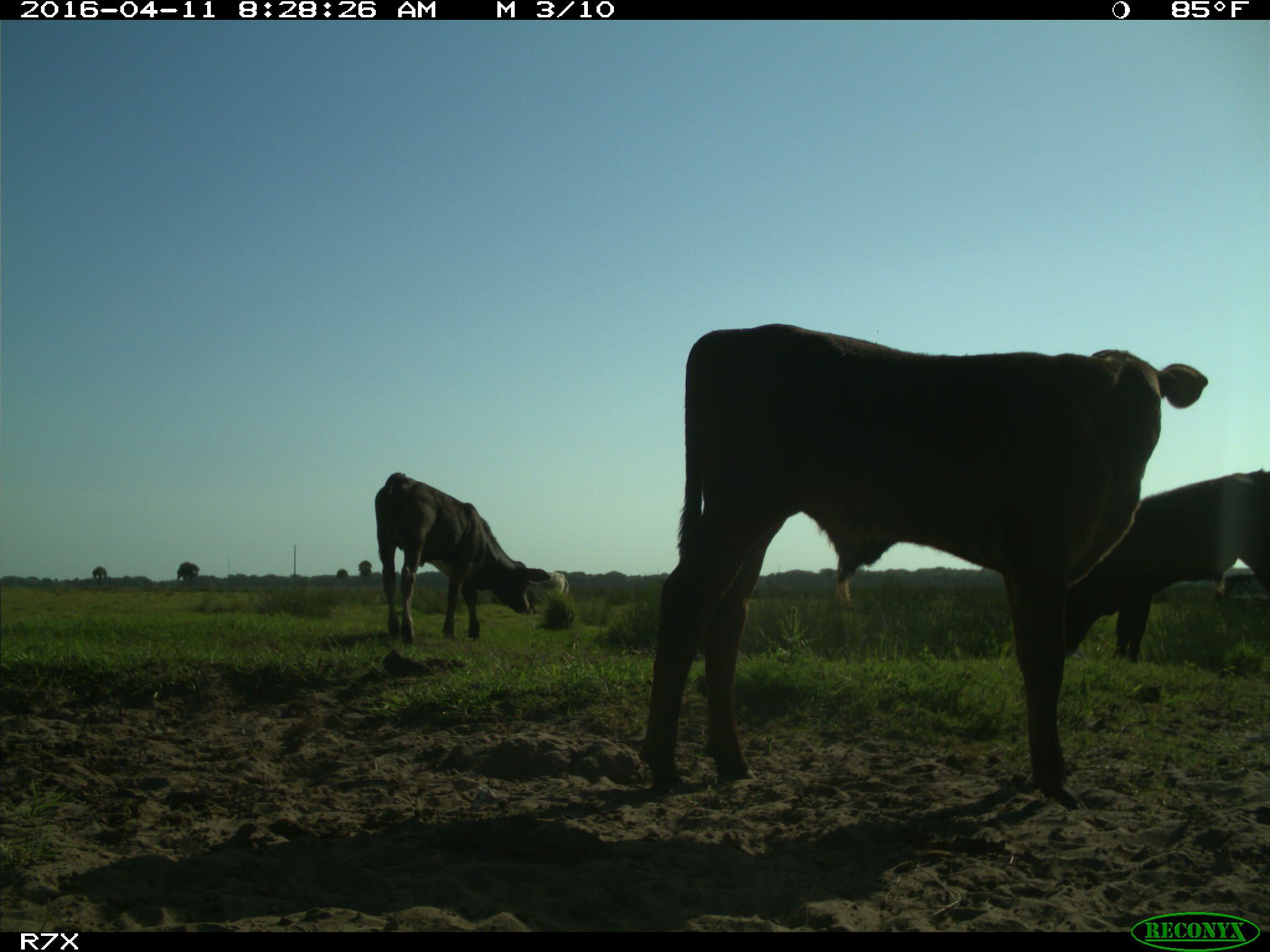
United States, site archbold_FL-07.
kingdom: Animalia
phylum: Chordata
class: Mammalia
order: Artiodactyla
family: Bovidae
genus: Bos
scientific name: Bos taurus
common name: domestic cow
Bos taurus (domestic cow).